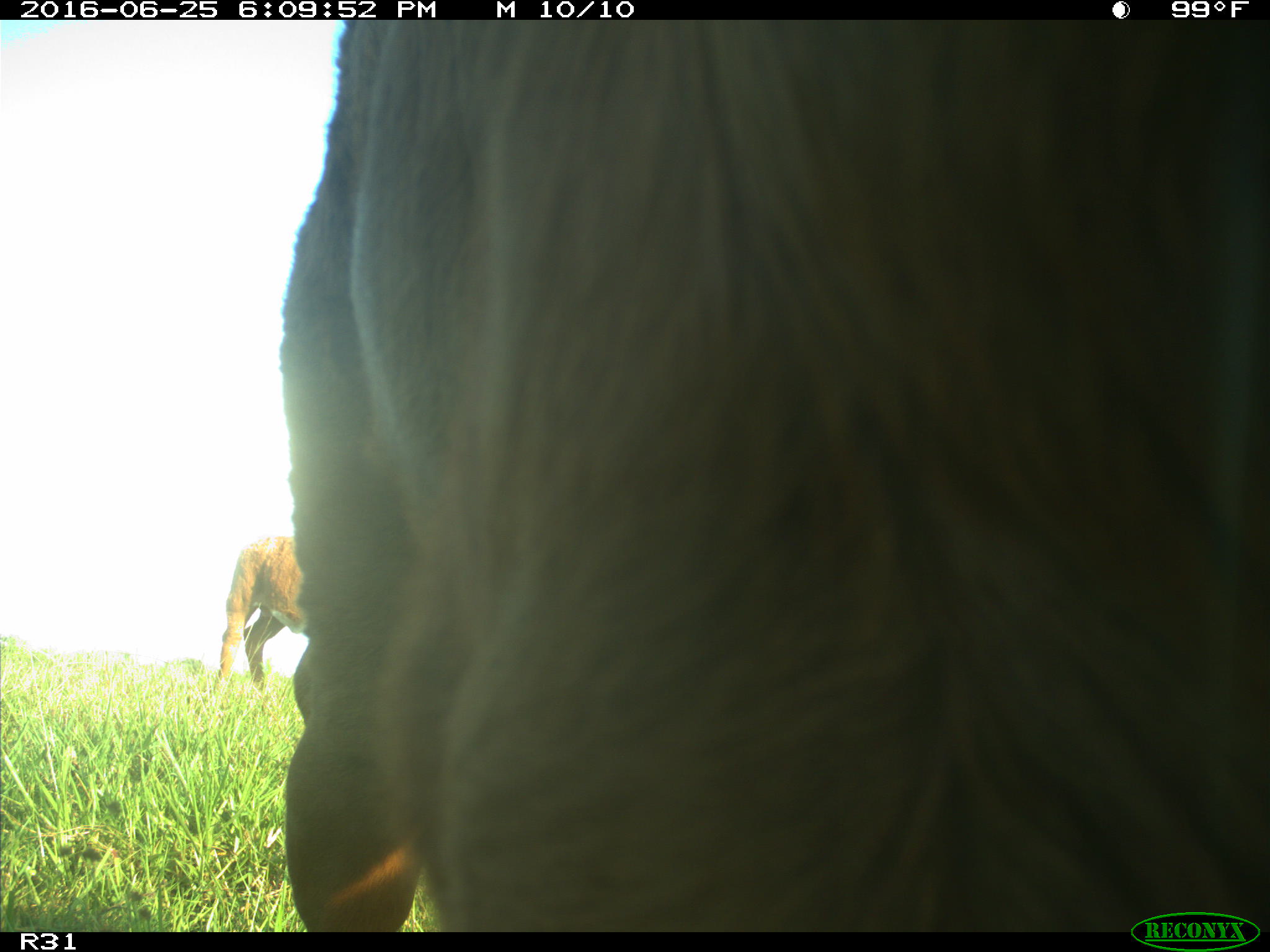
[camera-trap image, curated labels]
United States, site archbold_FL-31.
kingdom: Animalia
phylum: Chordata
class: Mammalia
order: Artiodactyla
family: Bovidae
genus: Bos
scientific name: Bos taurus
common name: domestic cow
Bos taurus (domestic cow).